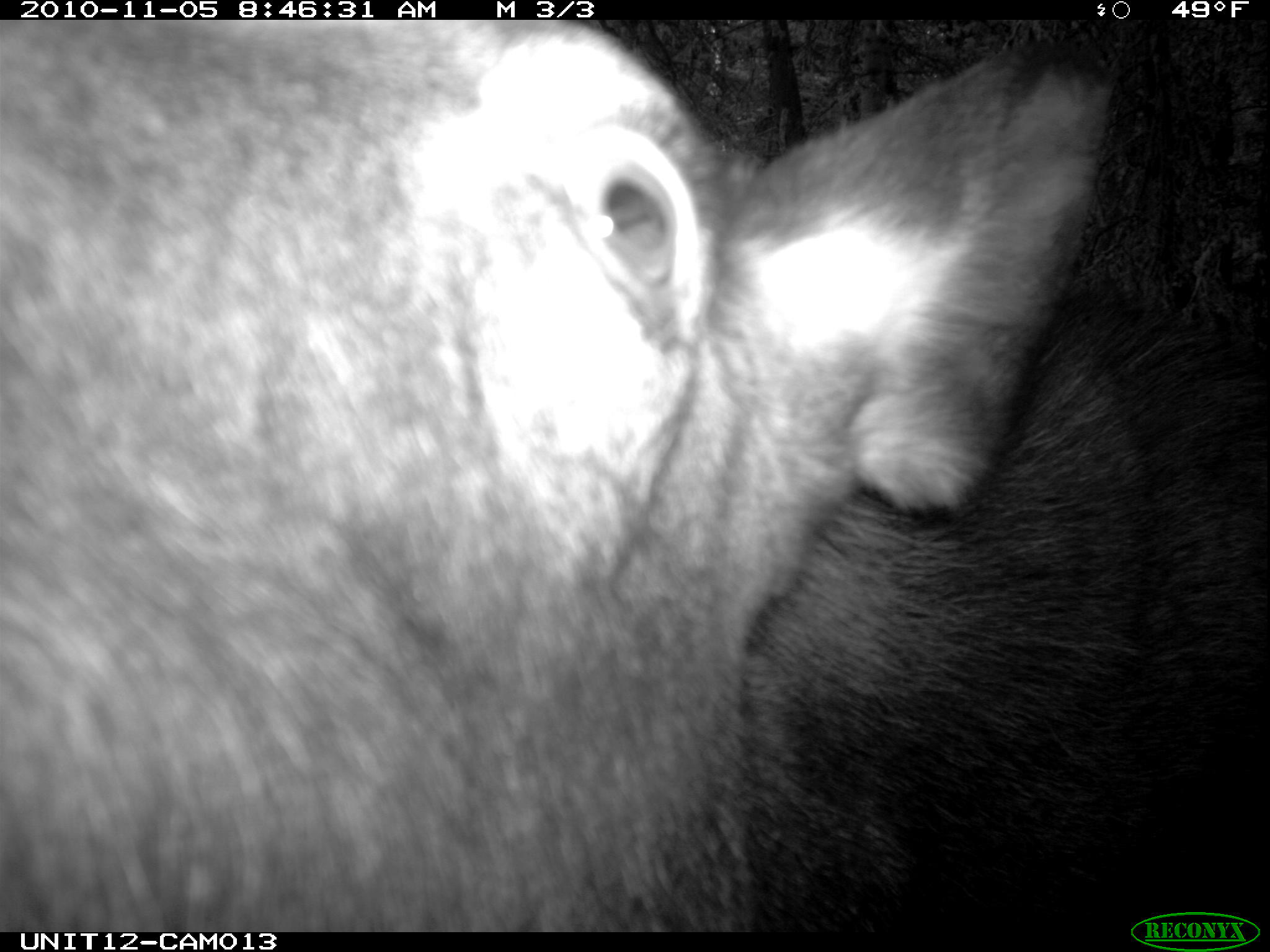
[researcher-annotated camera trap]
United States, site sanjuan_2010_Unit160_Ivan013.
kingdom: Animalia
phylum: Chordata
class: Mammalia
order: Artiodactyla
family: Cervidae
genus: Alces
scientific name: Alces alces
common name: moose